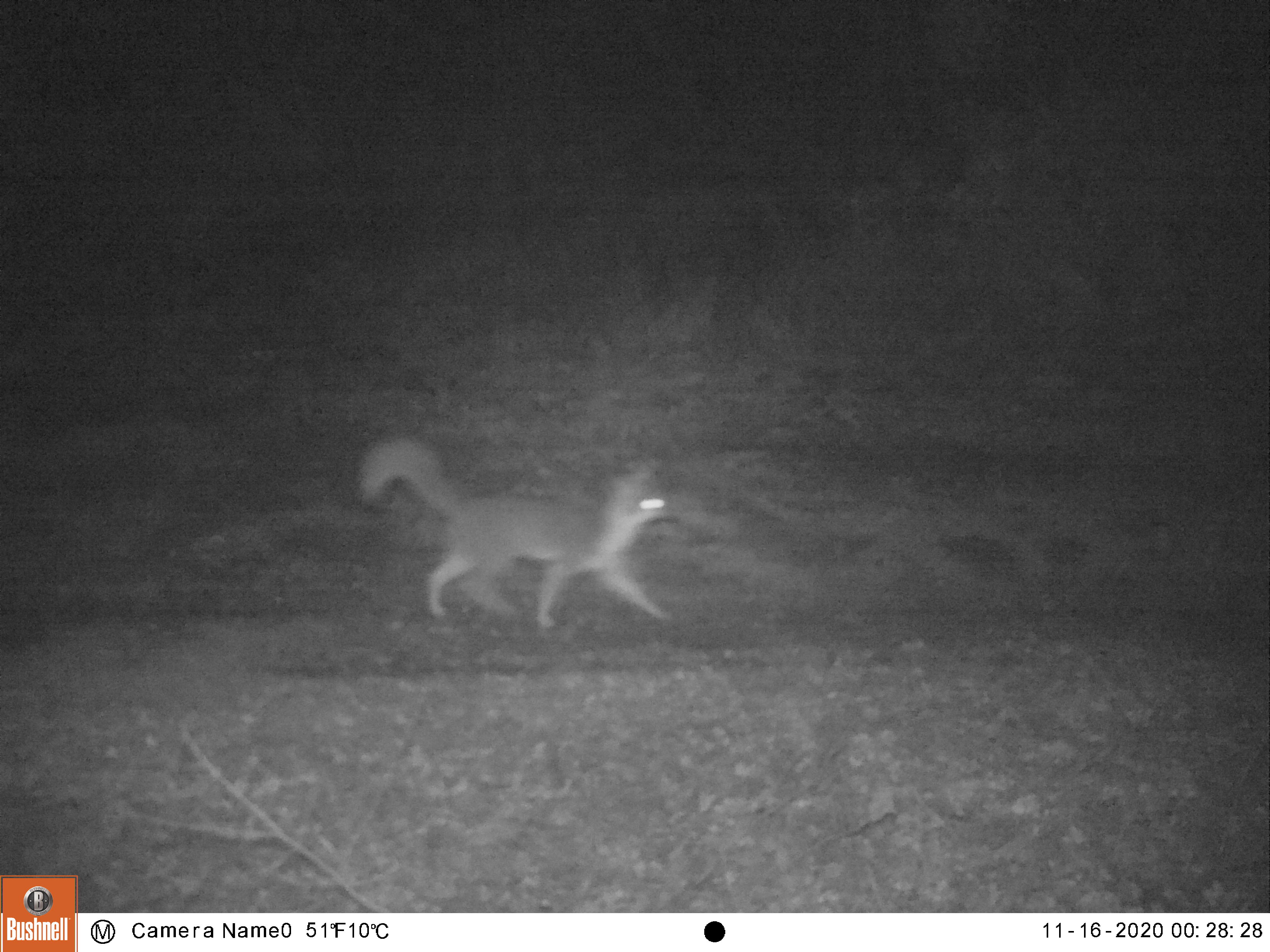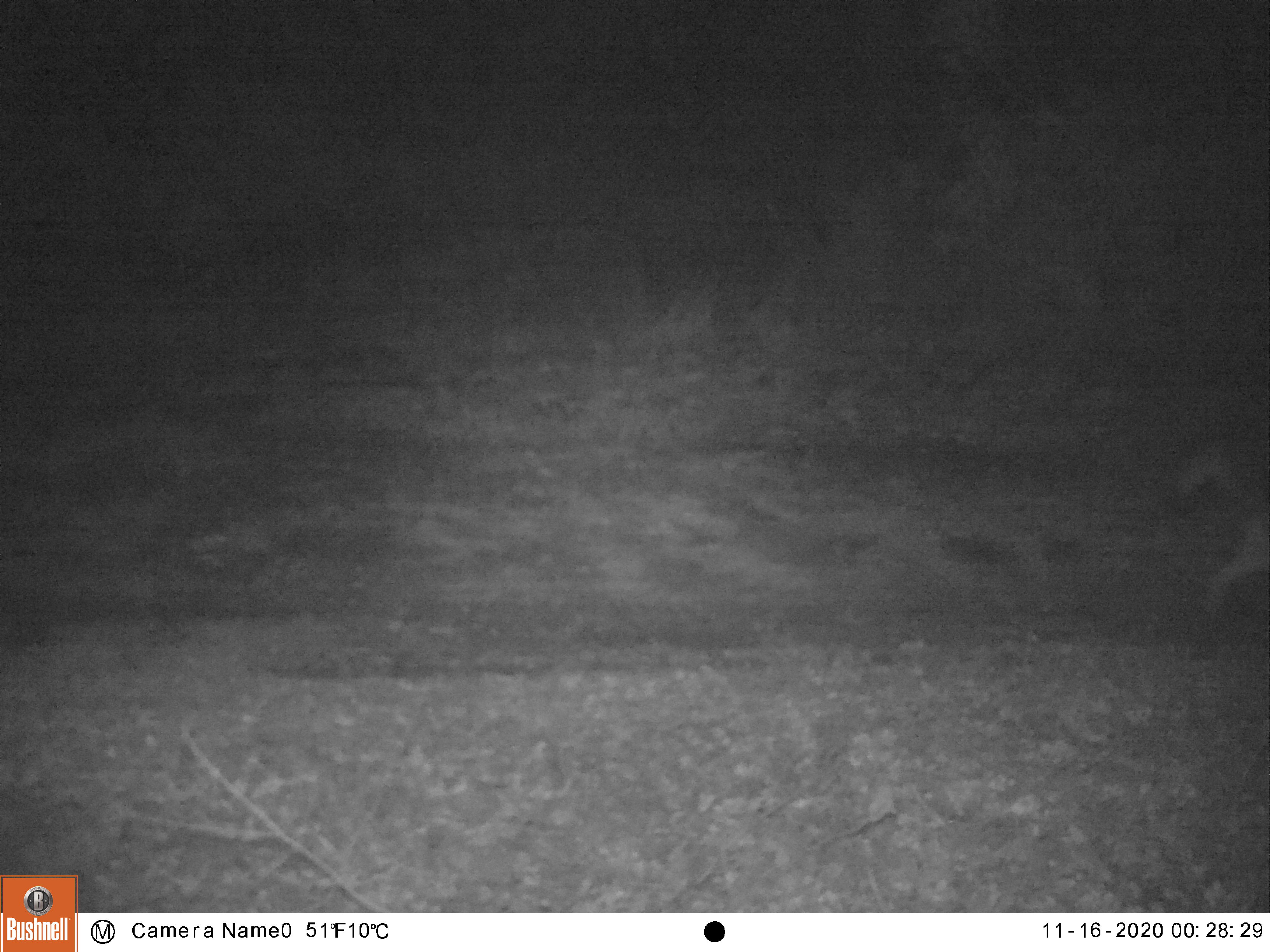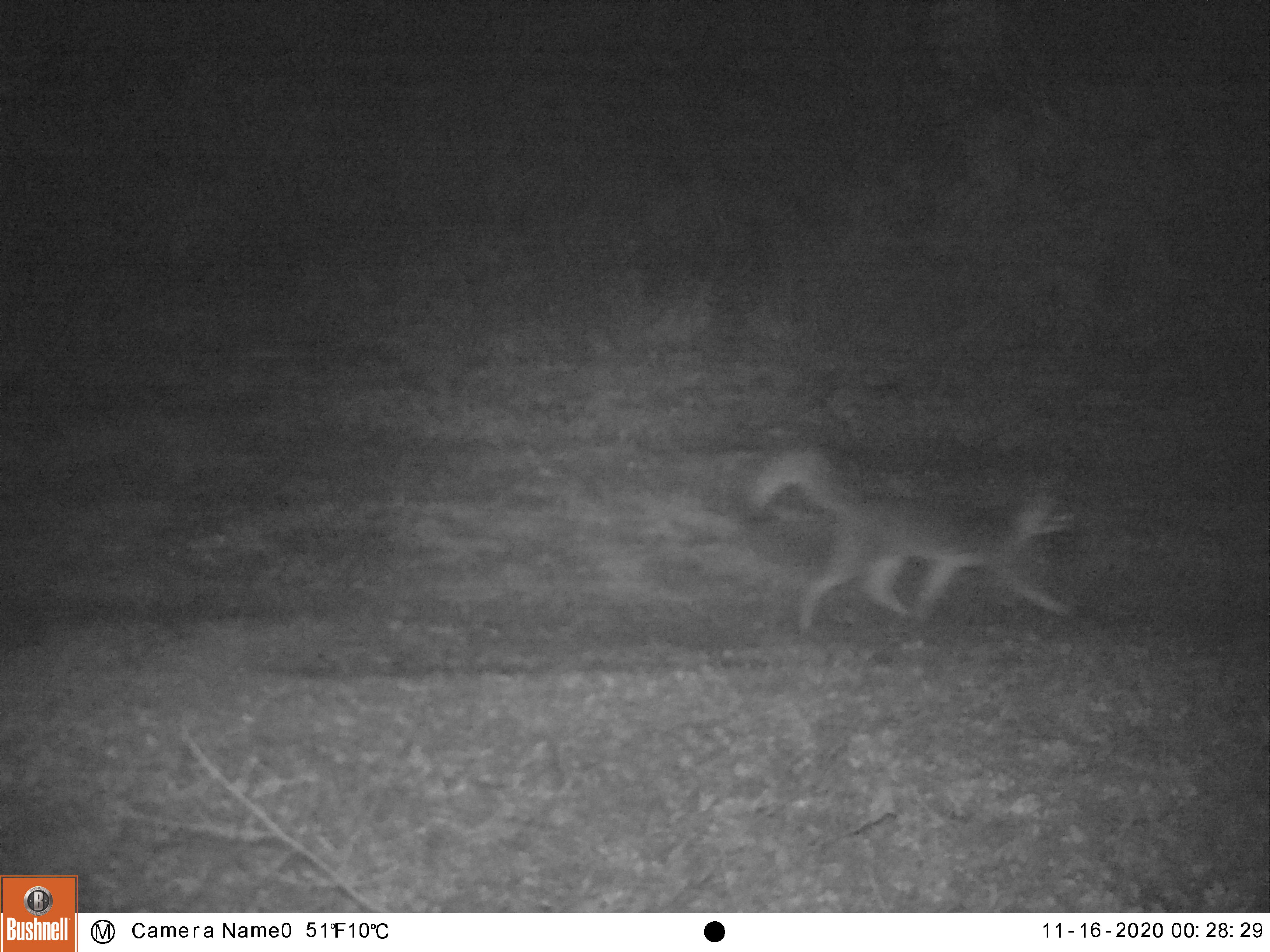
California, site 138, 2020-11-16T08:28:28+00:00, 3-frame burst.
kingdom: Animalia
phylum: Chordata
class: Mammalia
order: Carnivora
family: Canidae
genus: Urocyon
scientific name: Urocyon cinereoargenteus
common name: gray fox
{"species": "gray fox (Urocyon cinereoargenteus)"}